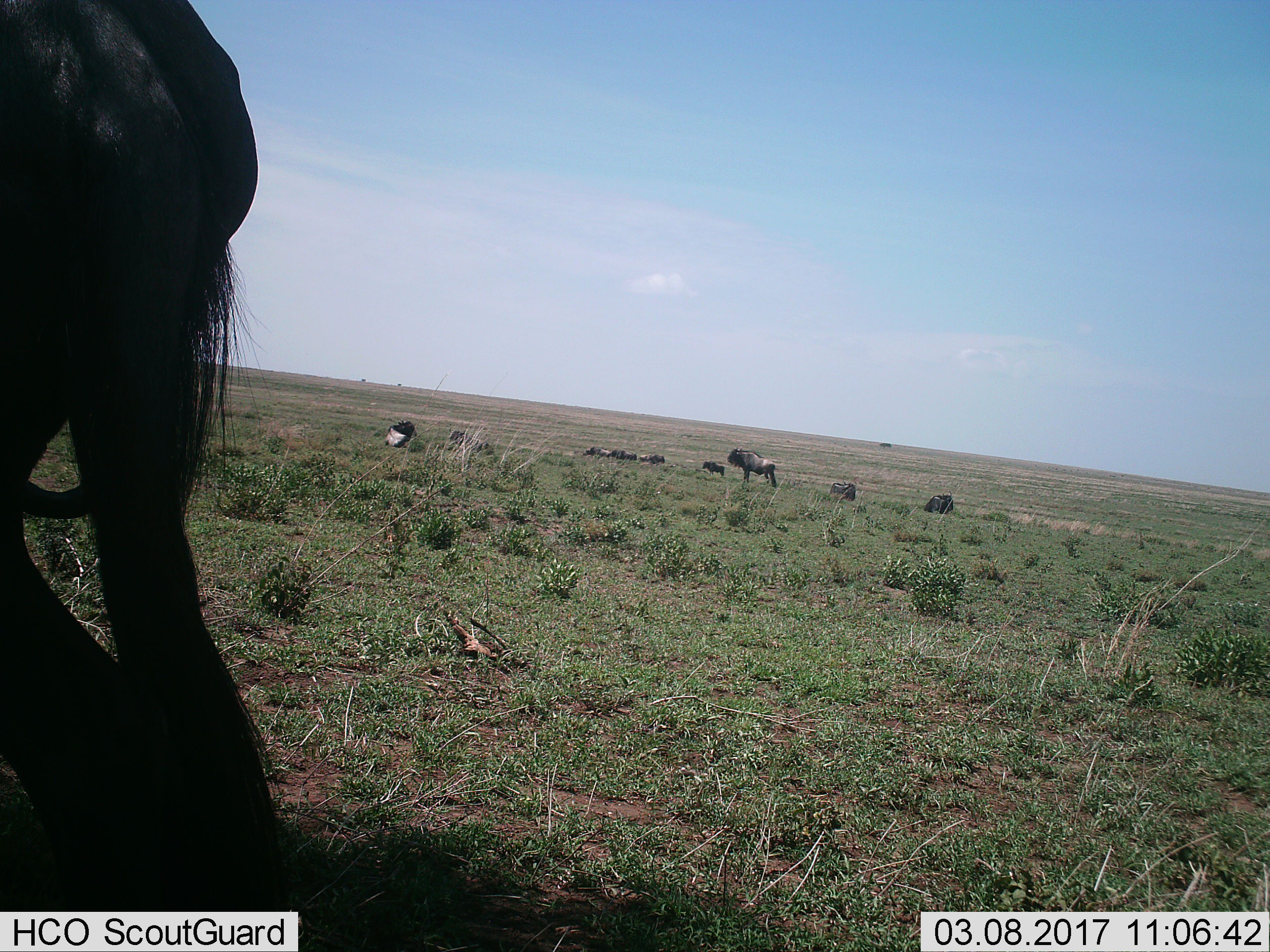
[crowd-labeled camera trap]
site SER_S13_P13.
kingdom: Animalia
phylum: Chordata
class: Mammalia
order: Artiodactyla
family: Bovidae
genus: Connochaetes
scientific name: Connochaetes taurinus taurinus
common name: blue wildebeest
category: wildebeestblue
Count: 10.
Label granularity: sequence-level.